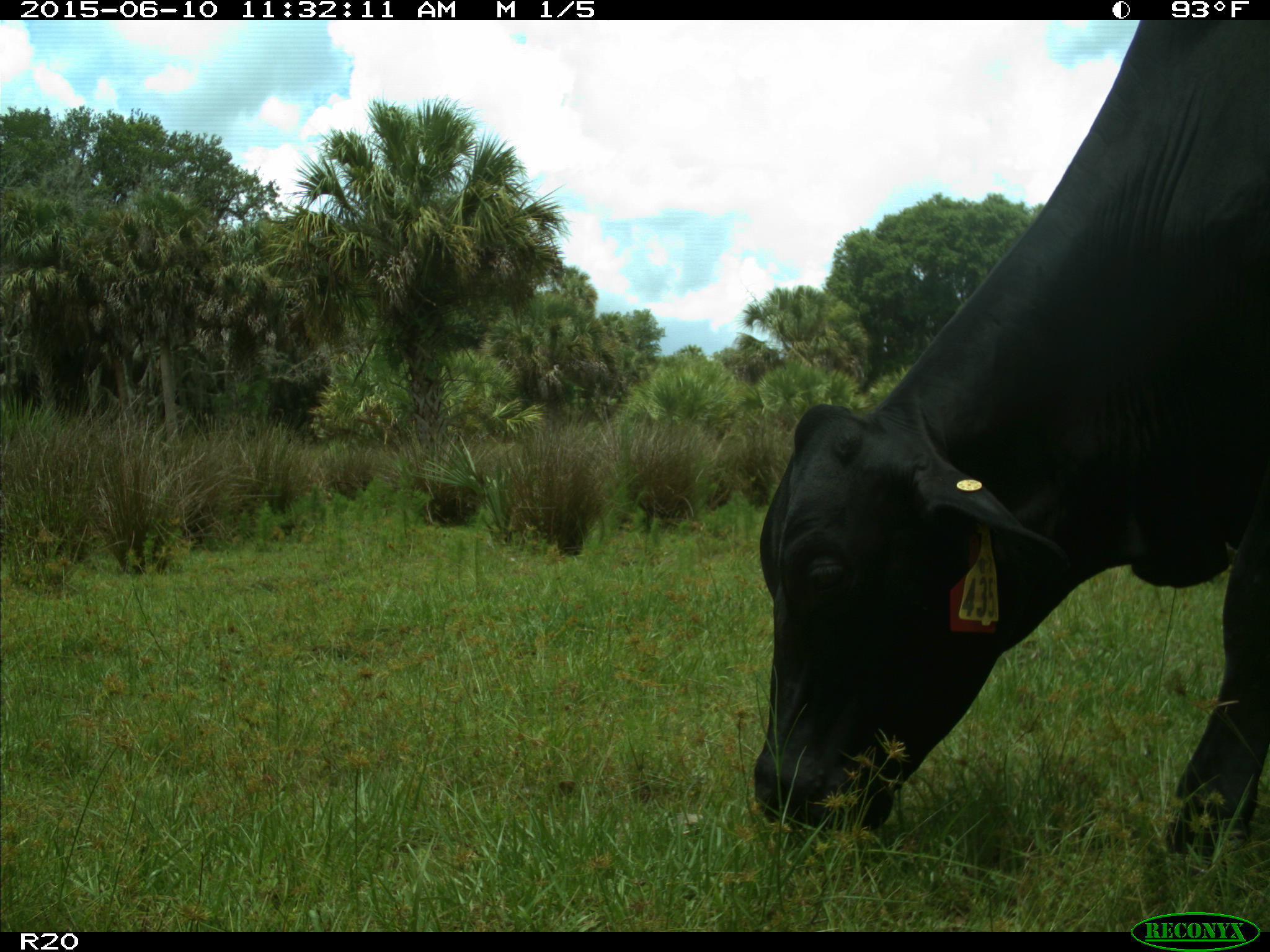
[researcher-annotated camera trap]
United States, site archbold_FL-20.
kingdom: Animalia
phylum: Chordata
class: Mammalia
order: Artiodactyla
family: Bovidae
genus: Bos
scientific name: Bos taurus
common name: domestic cow